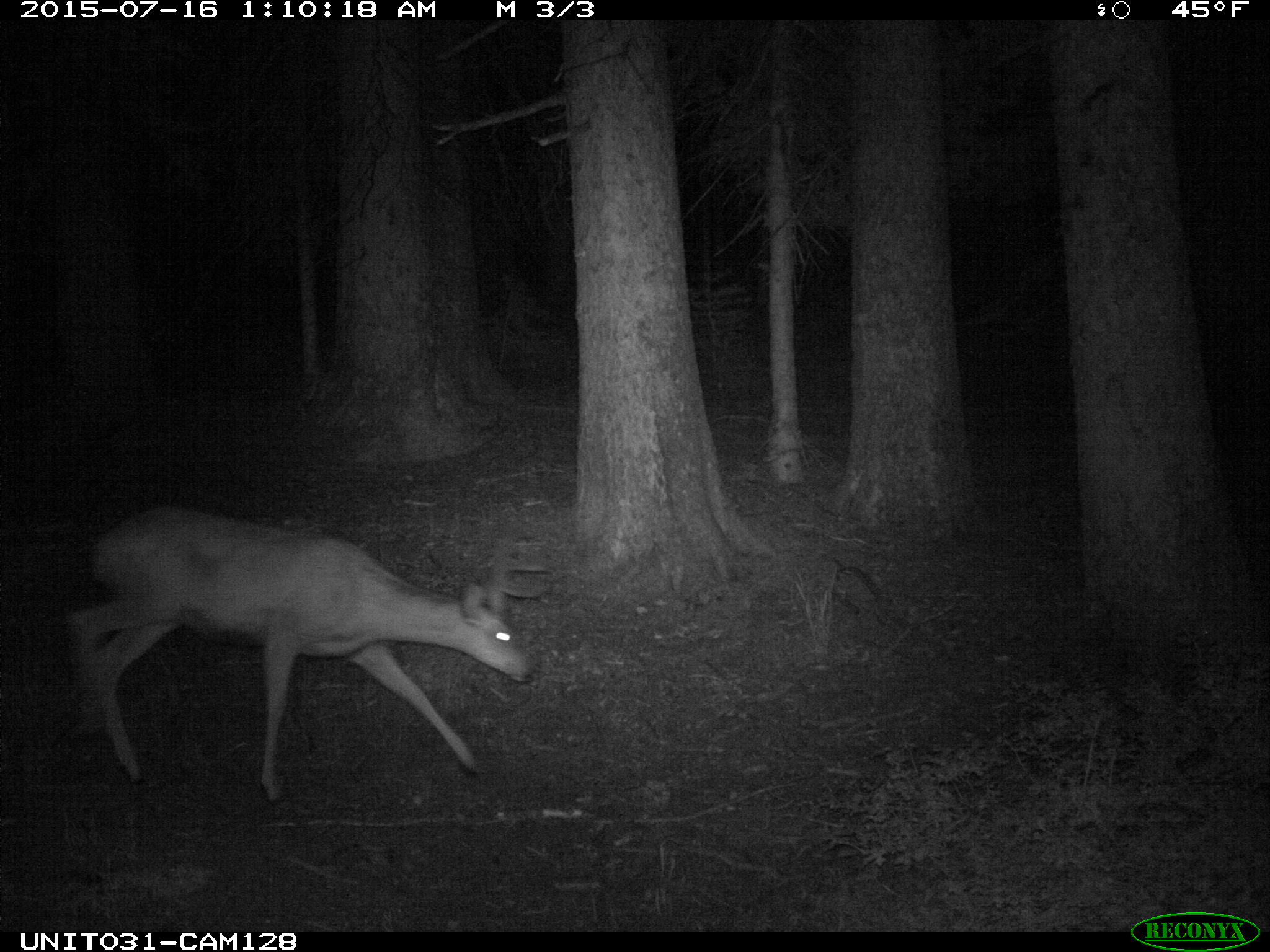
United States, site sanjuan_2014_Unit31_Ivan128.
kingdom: Animalia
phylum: Chordata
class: Mammalia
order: Artiodactyla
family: Cervidae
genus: Odocoileus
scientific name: Odocoileus hemionus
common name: mule deer